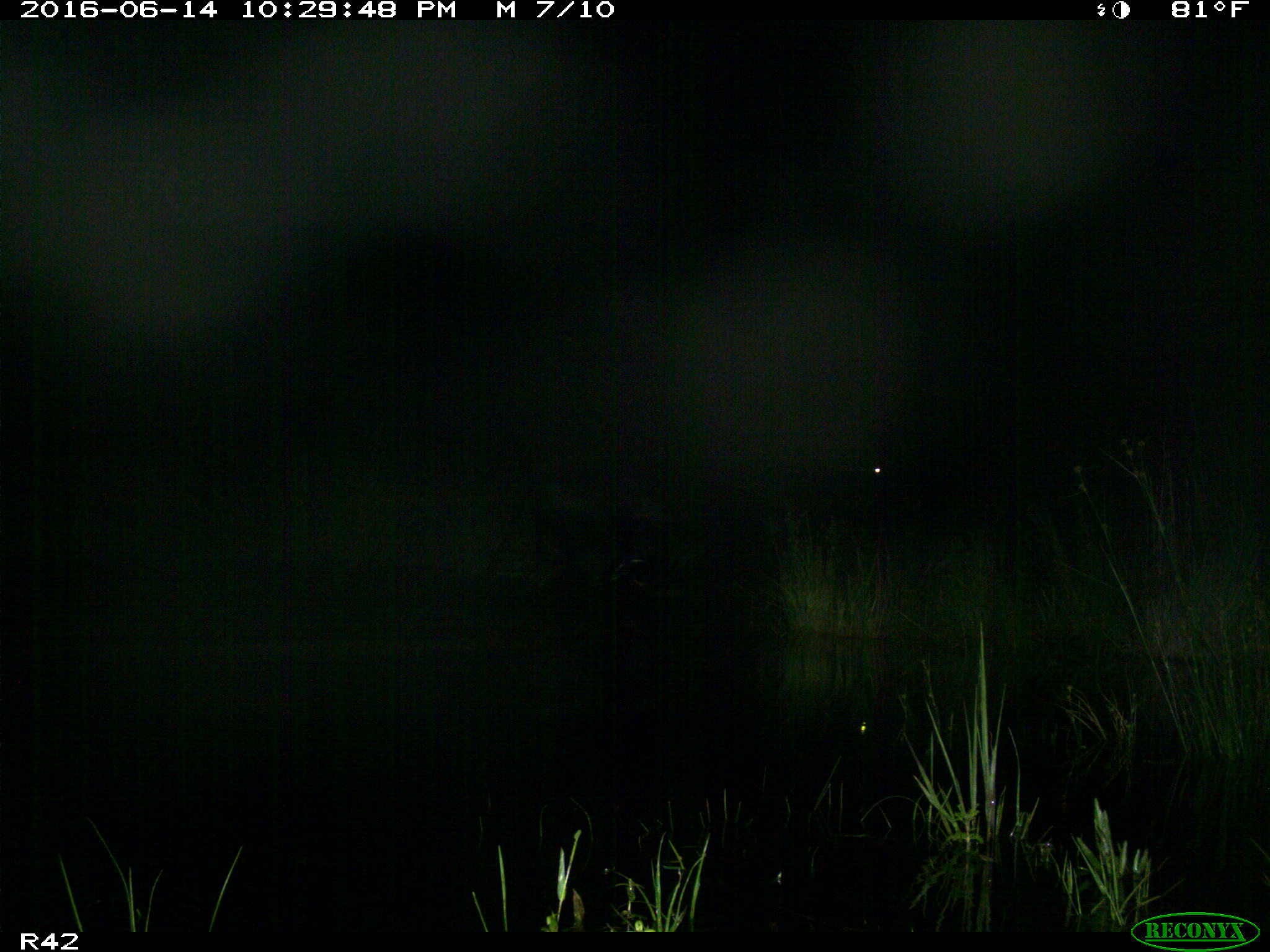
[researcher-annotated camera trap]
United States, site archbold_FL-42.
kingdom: Animalia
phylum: Chordata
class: Mammalia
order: Artiodactyla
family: Bovidae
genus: Bos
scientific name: Bos taurus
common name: domestic cow